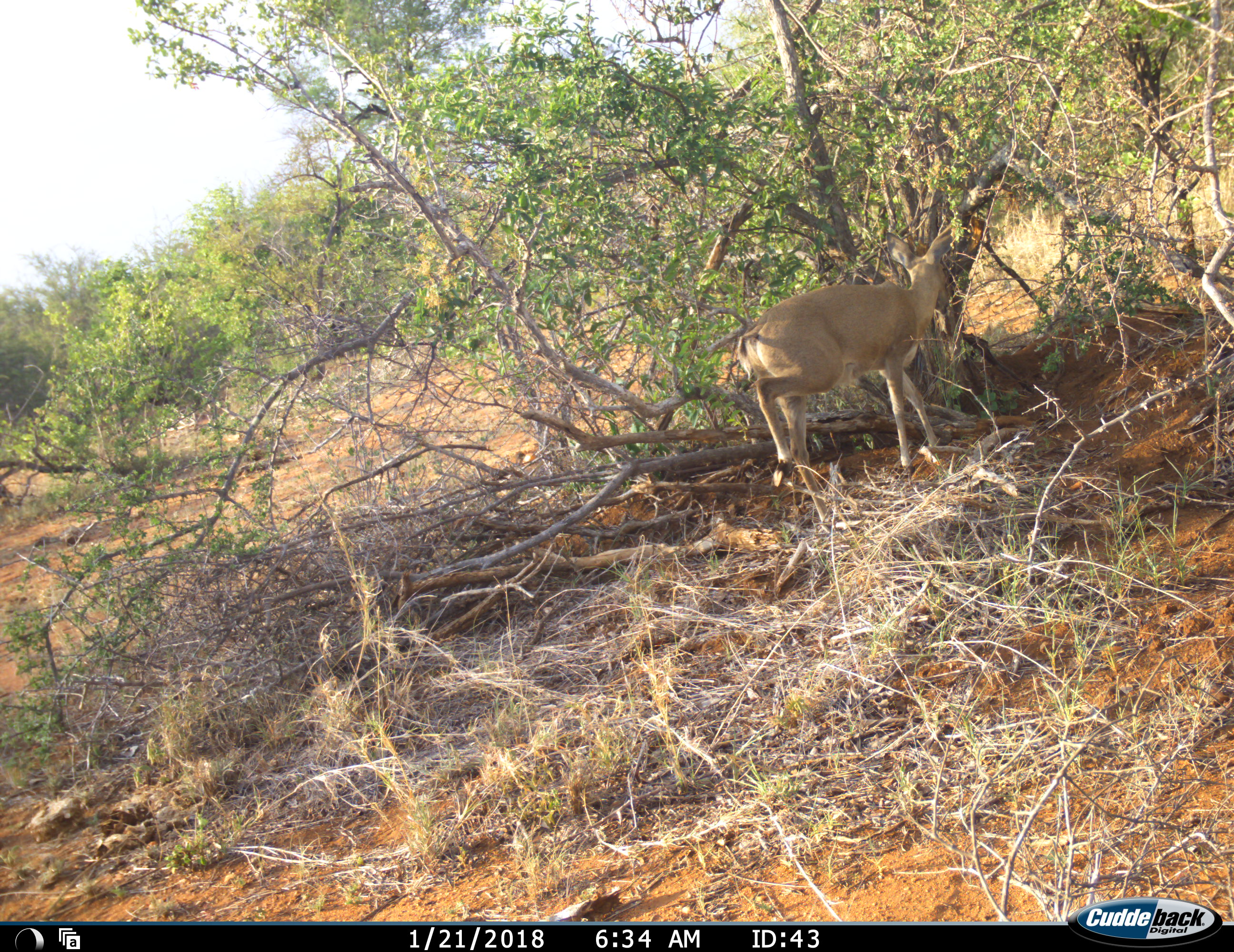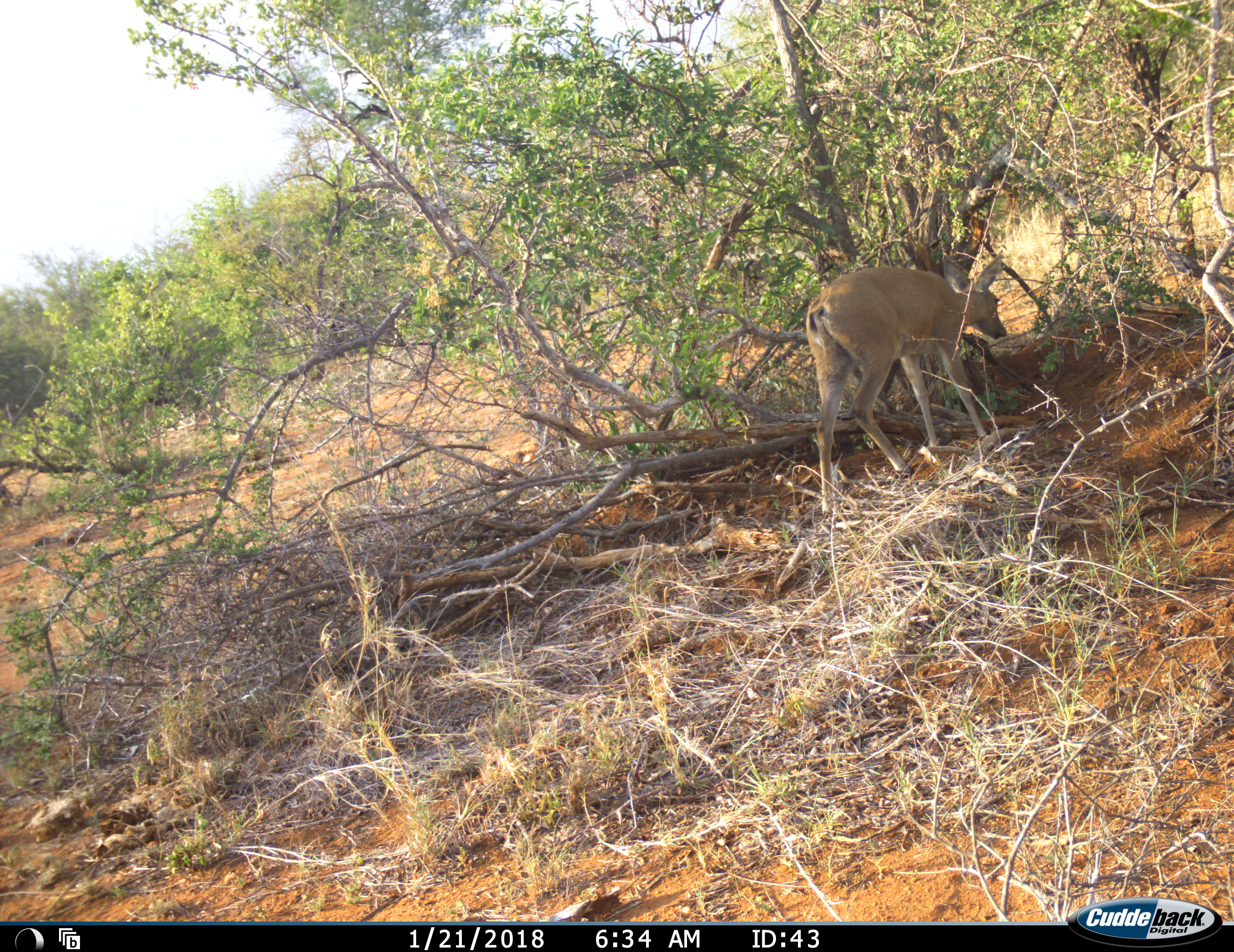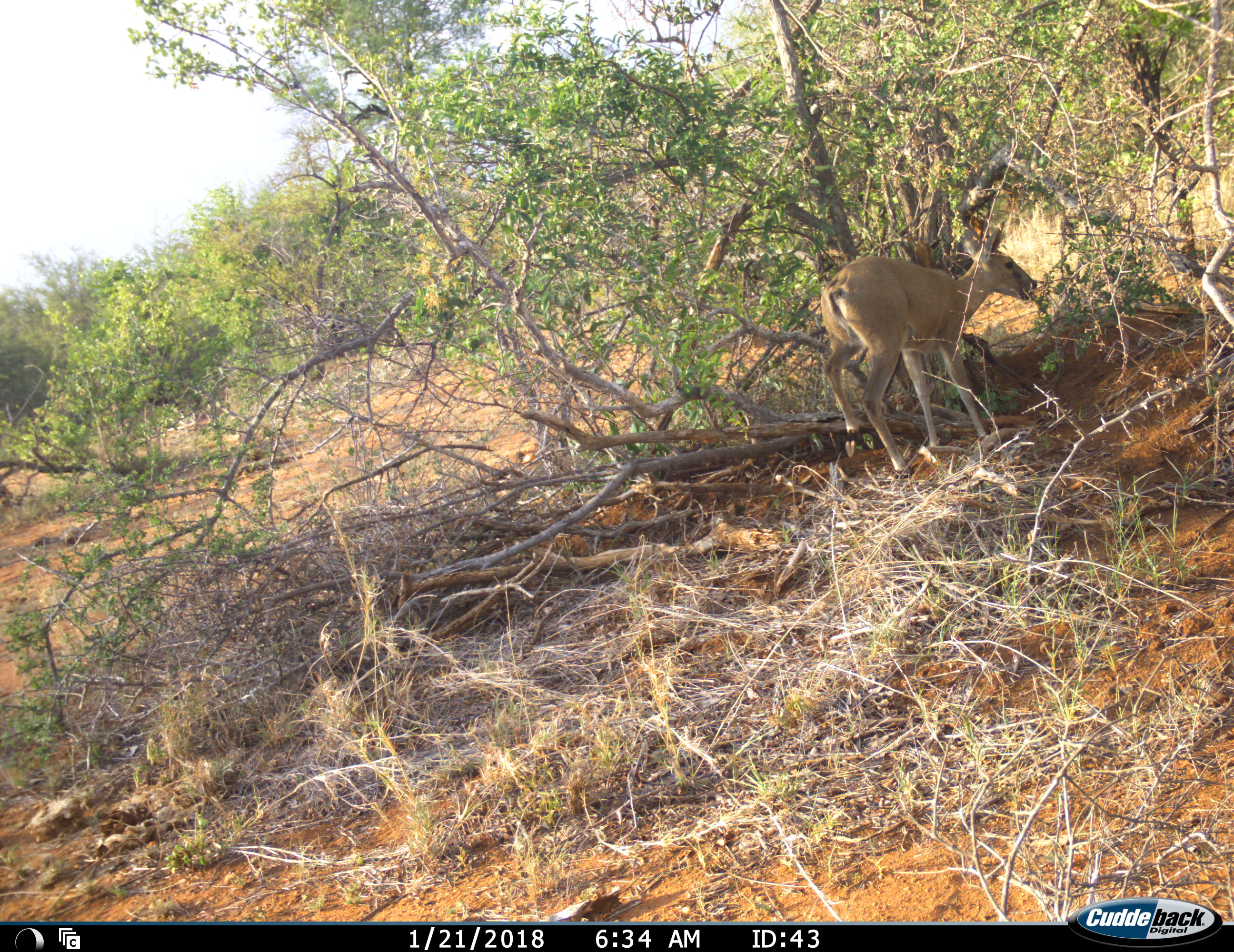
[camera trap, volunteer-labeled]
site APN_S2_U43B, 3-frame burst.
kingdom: Animalia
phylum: Chordata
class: Mammalia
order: Artiodactyla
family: Bovidae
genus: Sylvicapra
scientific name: Sylvicapra grimmia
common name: common duiker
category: duikercommongrey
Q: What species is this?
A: Duikercommongrey (common duiker) (Sylvicapra grimmia).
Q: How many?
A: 1.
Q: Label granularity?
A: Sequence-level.